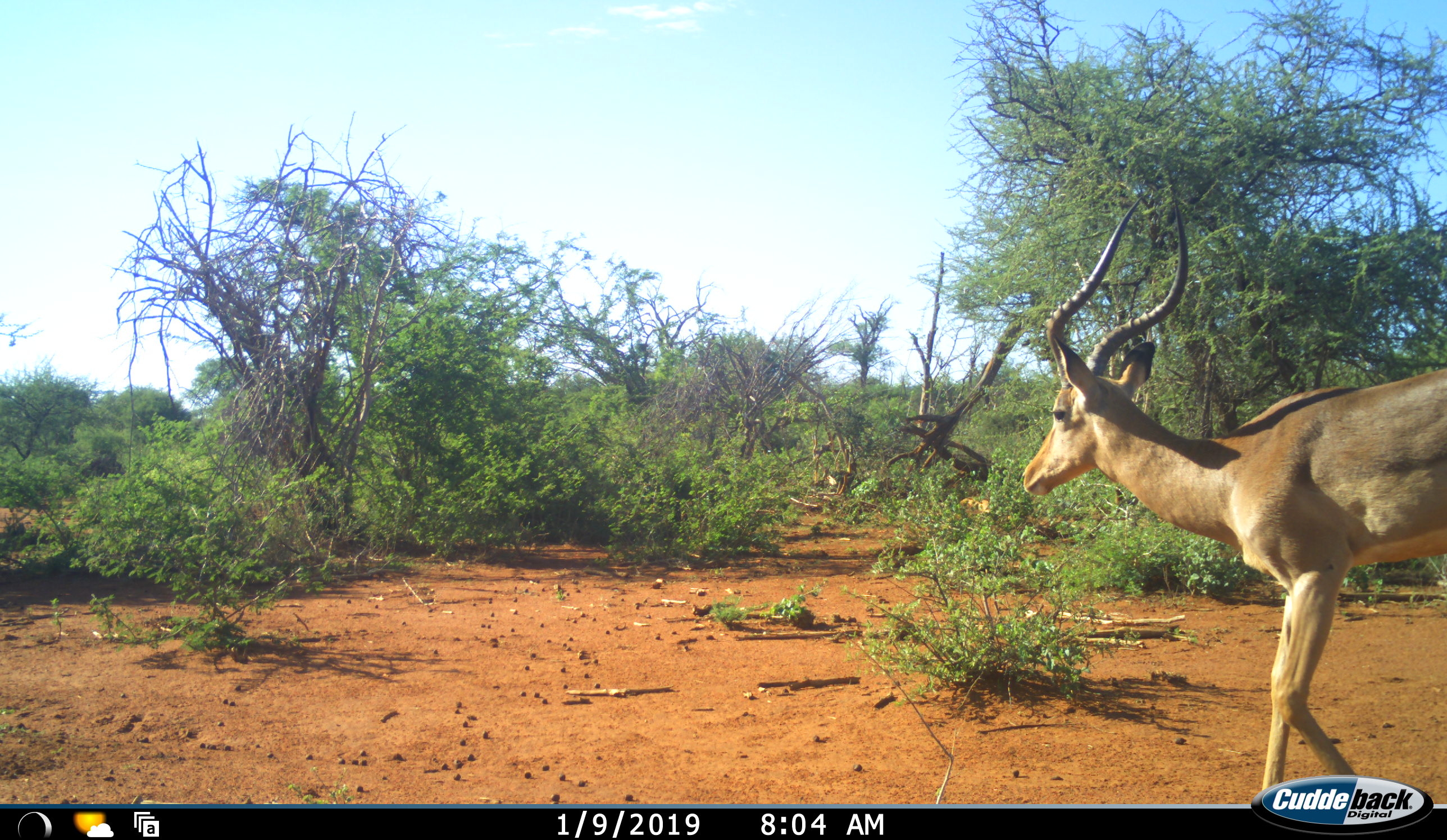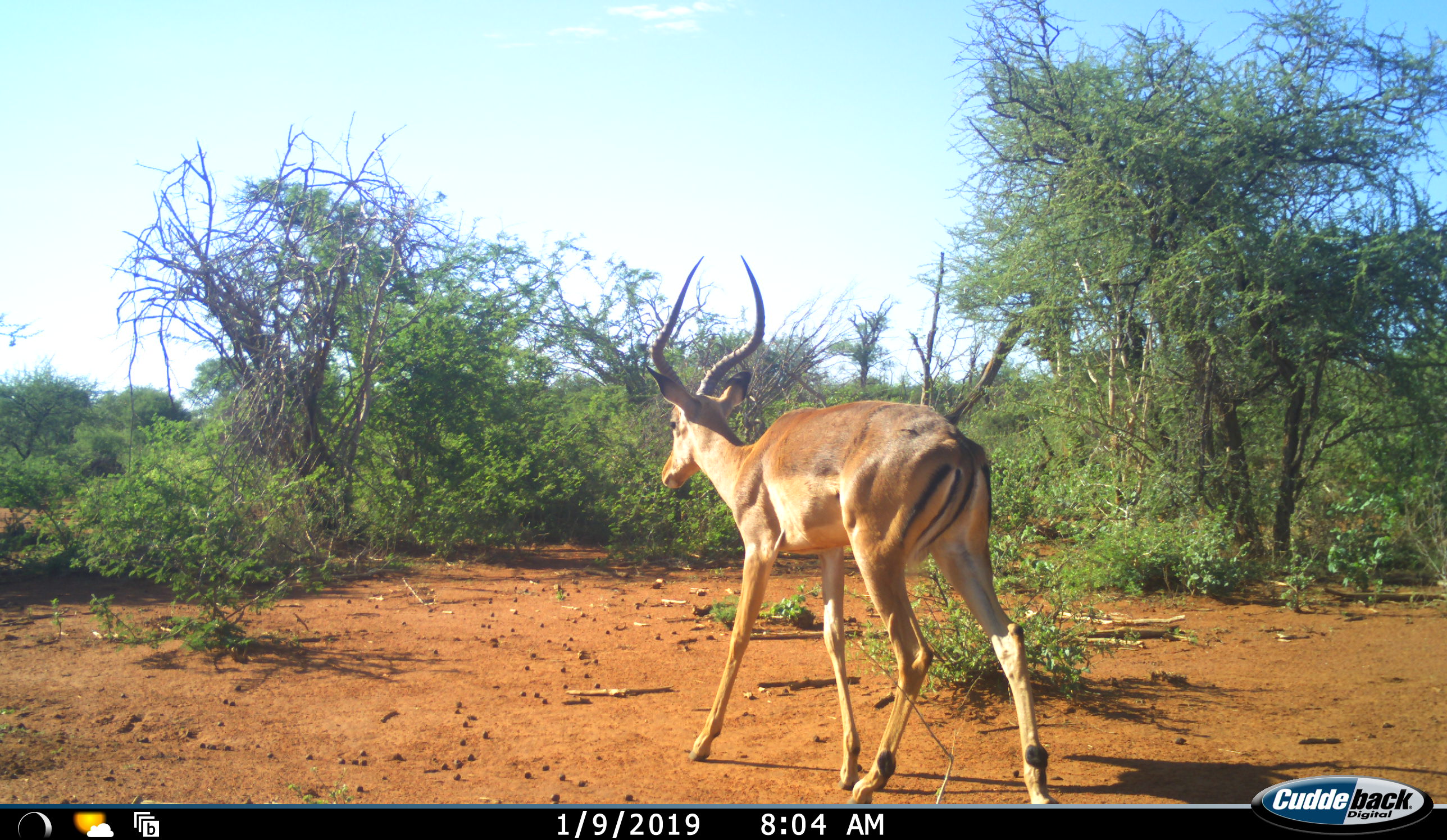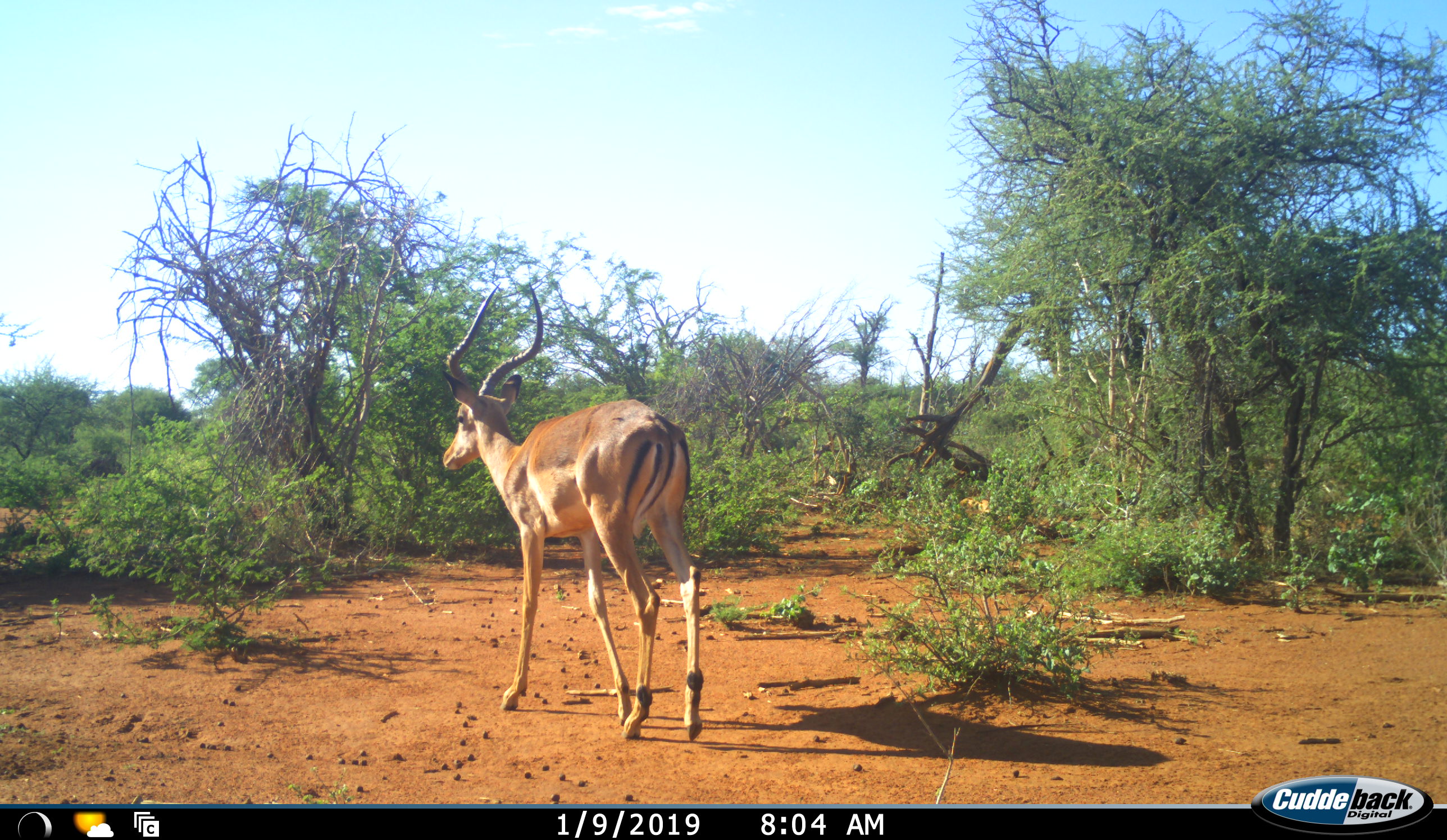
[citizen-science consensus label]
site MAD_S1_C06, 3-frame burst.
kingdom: Animalia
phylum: Chordata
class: Mammalia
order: Artiodactyla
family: Bovidae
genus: Aepyceros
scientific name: Aepyceros melampus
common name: impala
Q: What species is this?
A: Impala (Aepyceros melampus).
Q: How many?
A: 1.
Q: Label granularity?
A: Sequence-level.